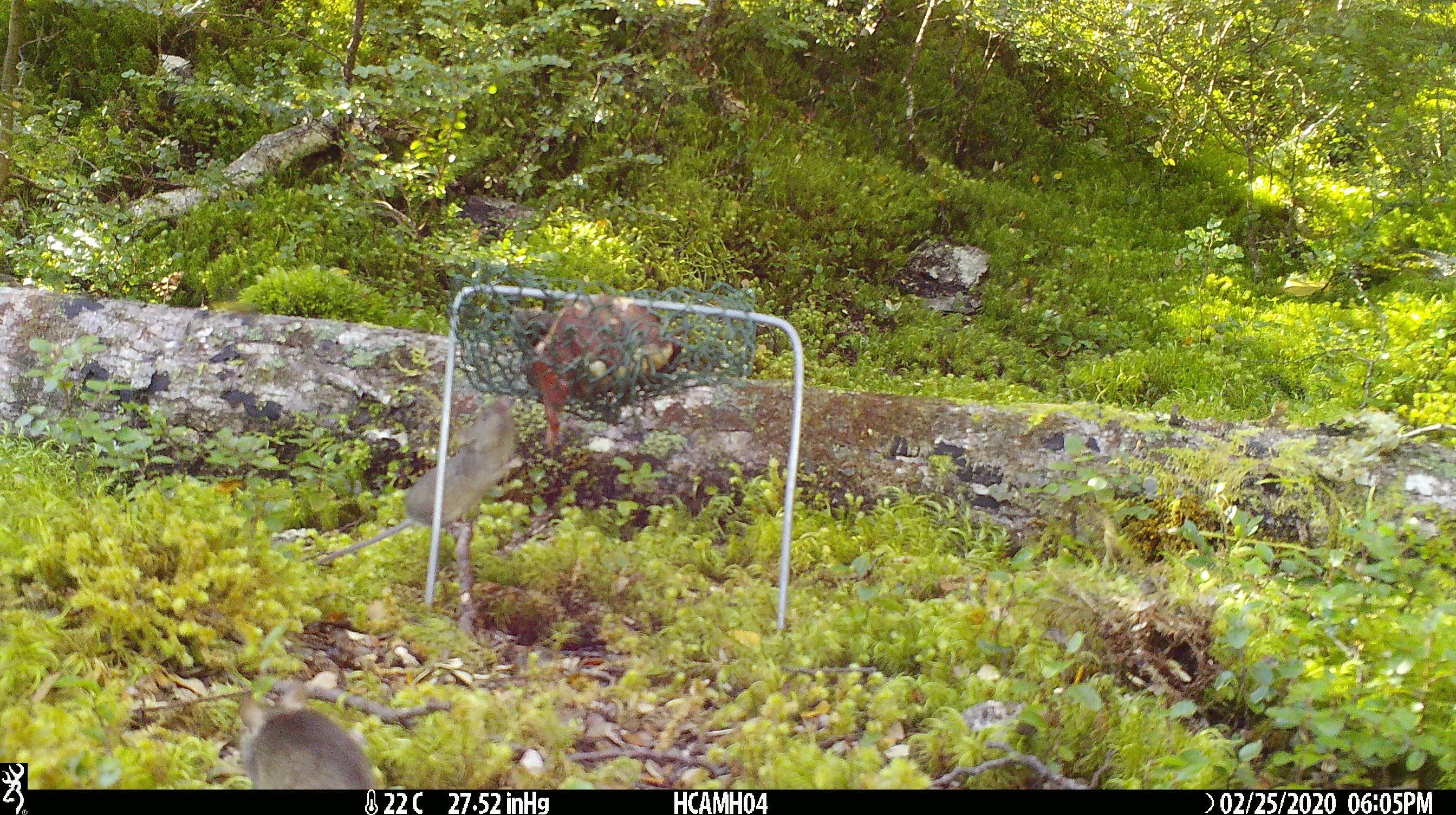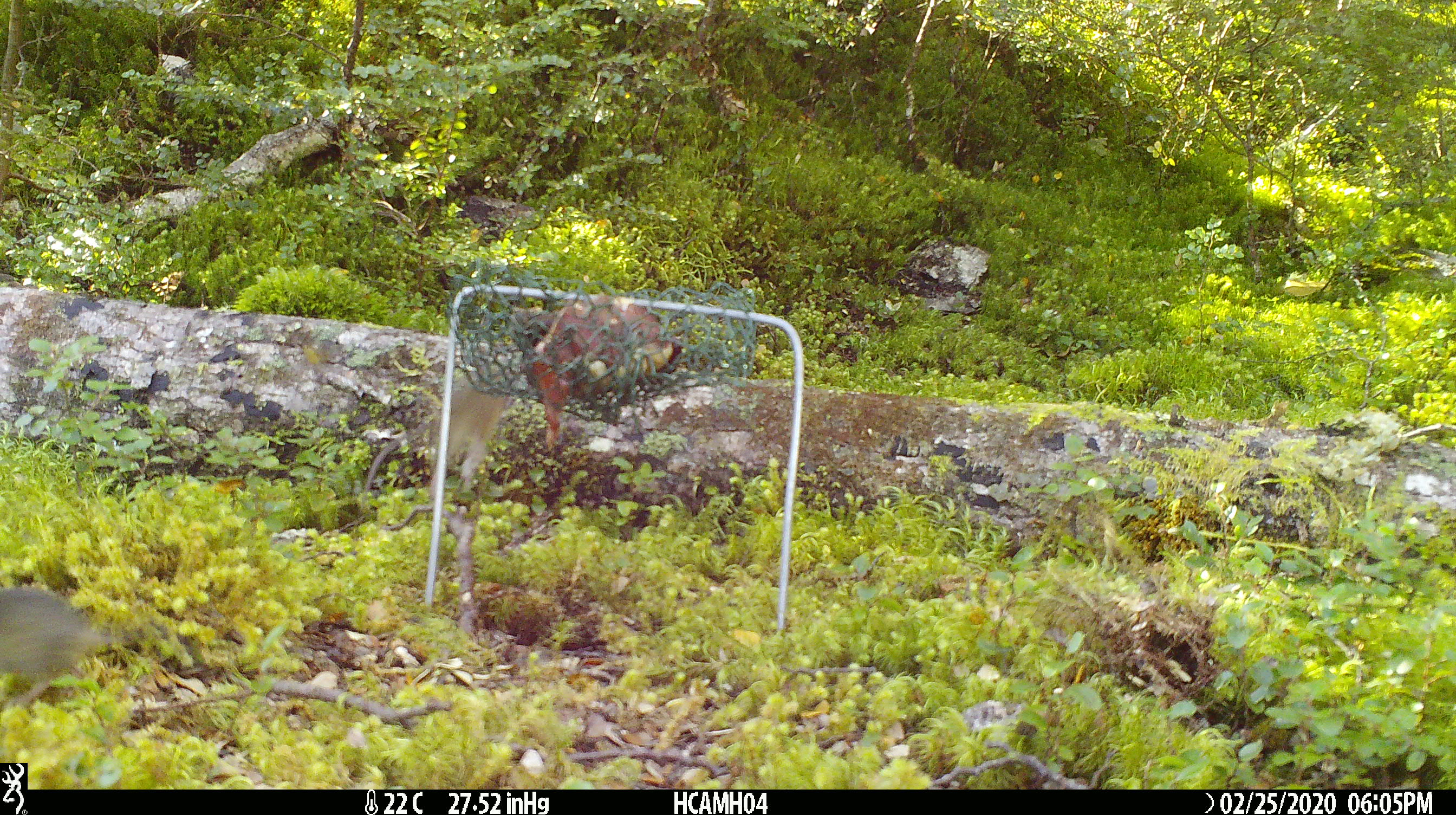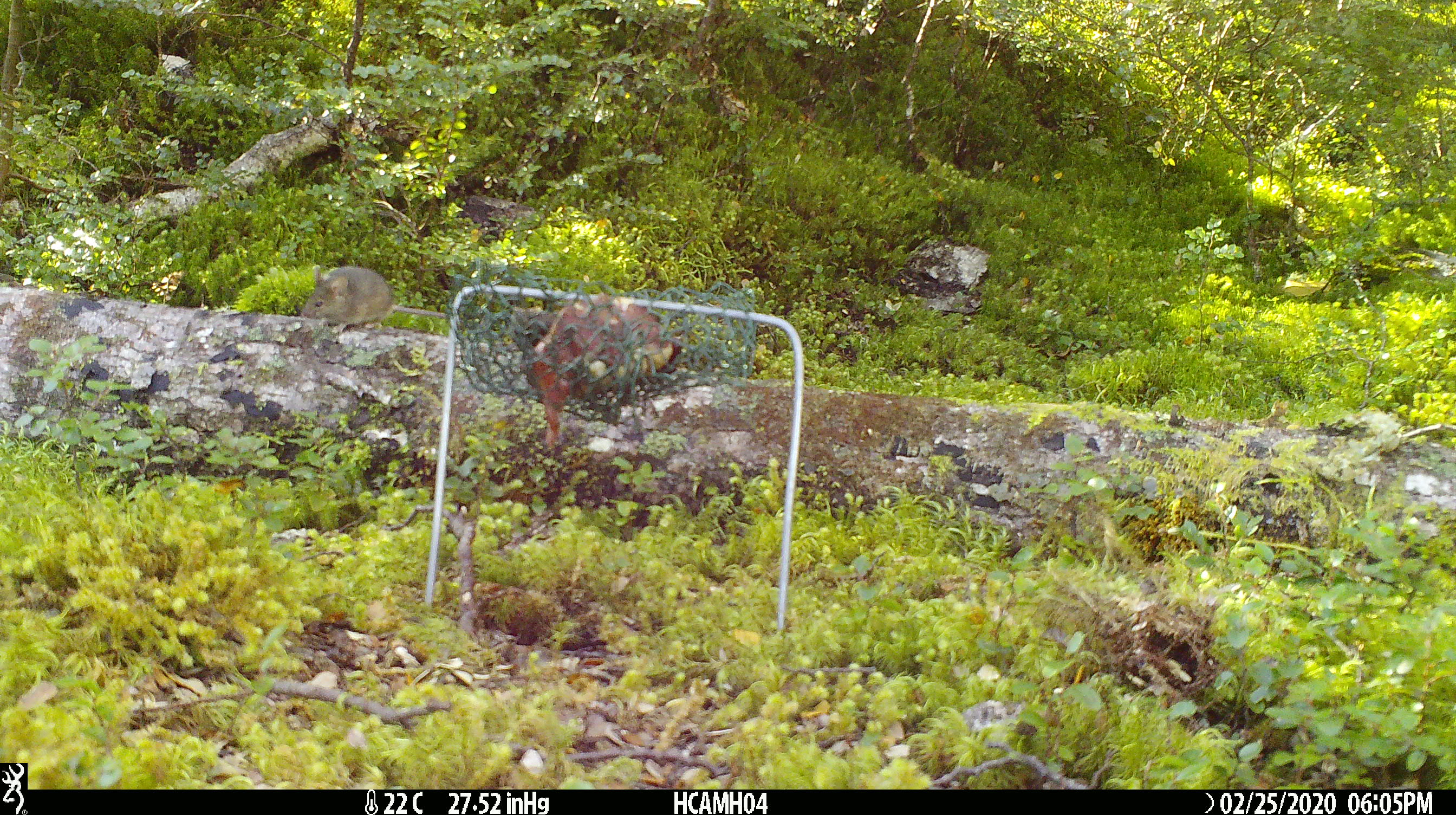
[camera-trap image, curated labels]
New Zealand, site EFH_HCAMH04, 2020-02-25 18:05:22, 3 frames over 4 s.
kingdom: Animalia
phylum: Chordata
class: Mammalia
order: Rodentia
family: Muridae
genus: Mus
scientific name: Mus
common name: mouse